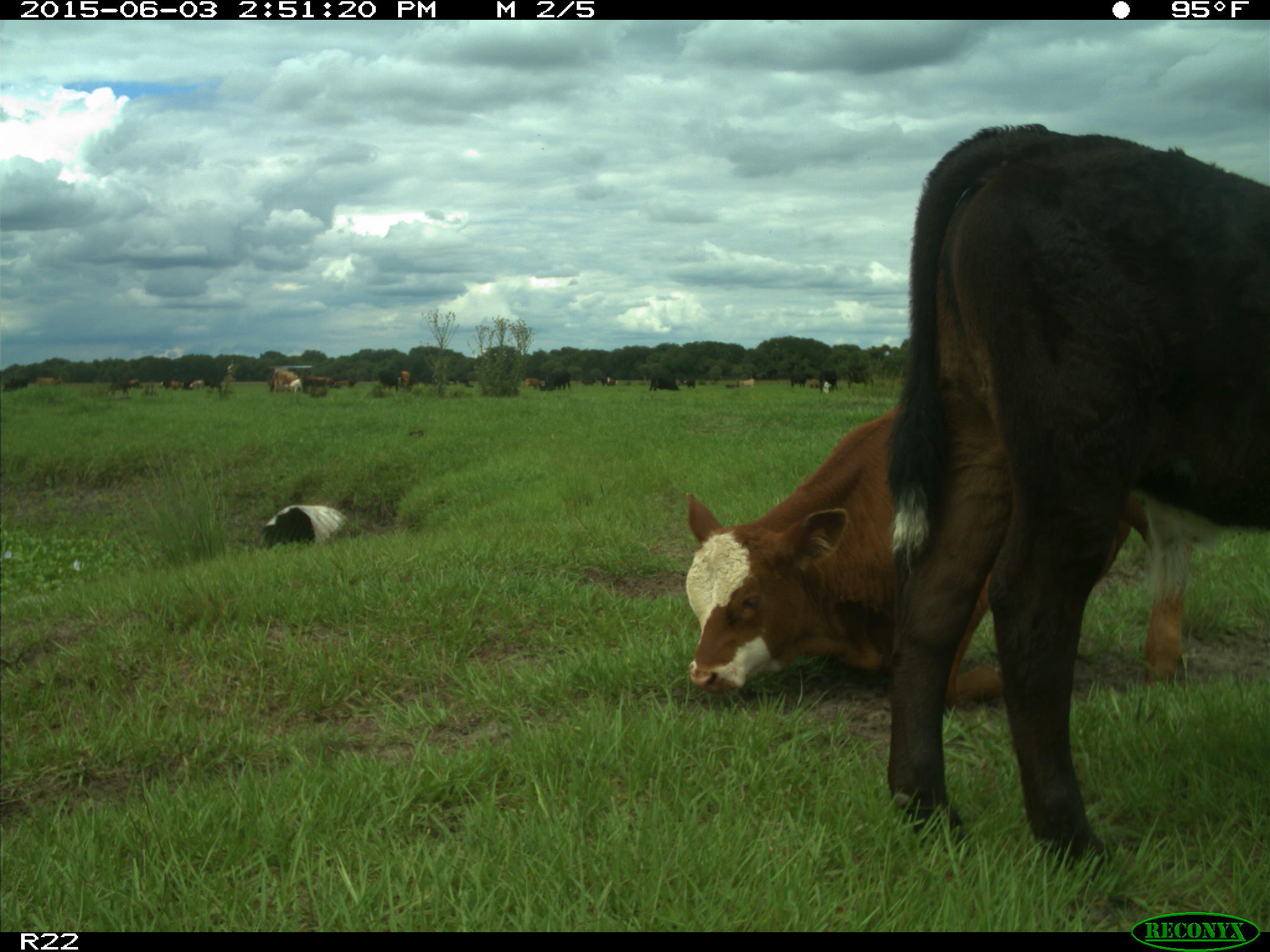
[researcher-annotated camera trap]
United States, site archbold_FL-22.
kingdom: Animalia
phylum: Chordata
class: Mammalia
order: Artiodactyla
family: Bovidae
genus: Bos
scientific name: Bos taurus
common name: domestic cow